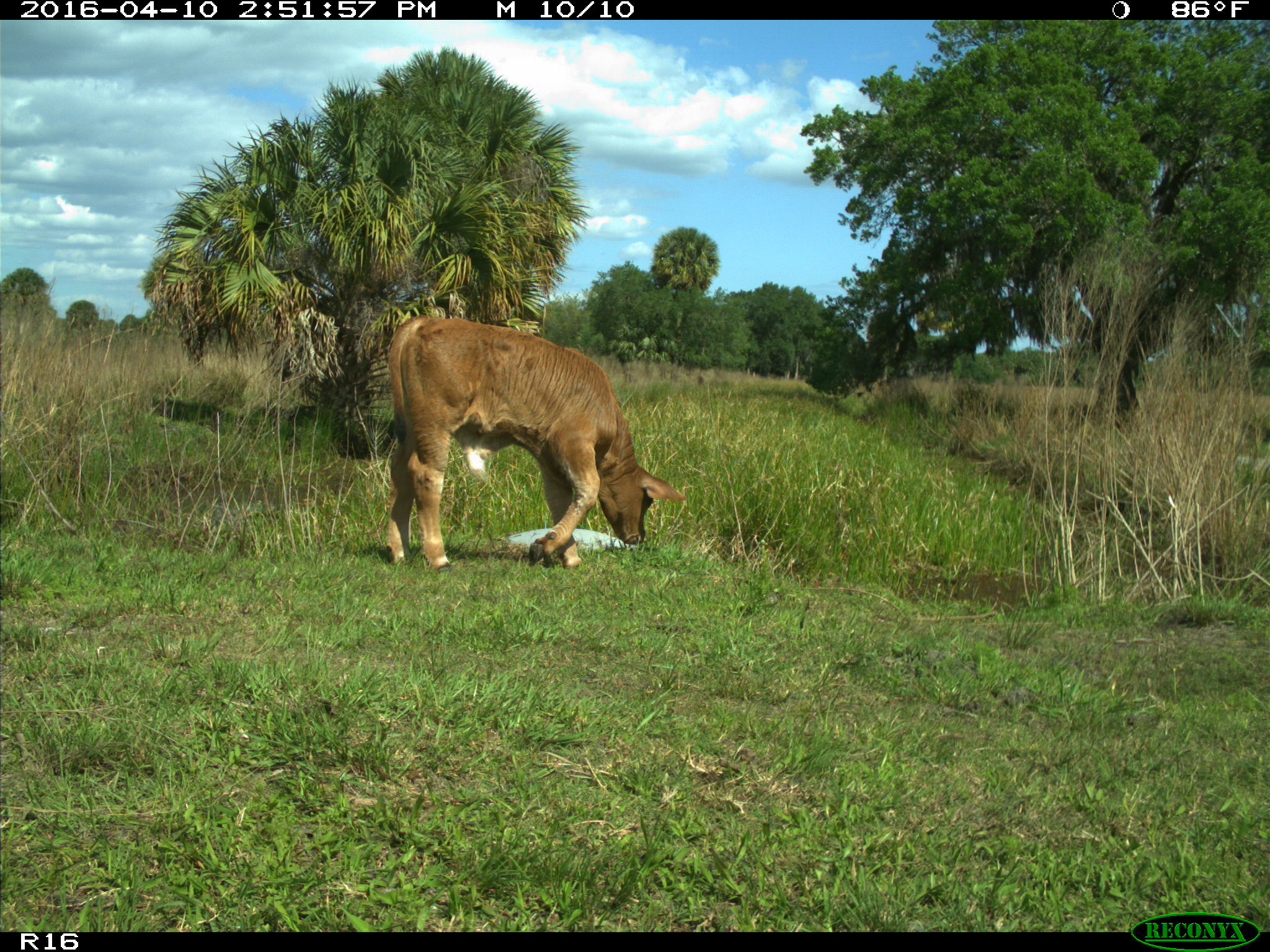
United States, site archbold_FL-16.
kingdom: Animalia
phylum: Chordata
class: Mammalia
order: Artiodactyla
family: Bovidae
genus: Bos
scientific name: Bos taurus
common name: domestic cow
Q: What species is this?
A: Bos taurus (domestic cow).